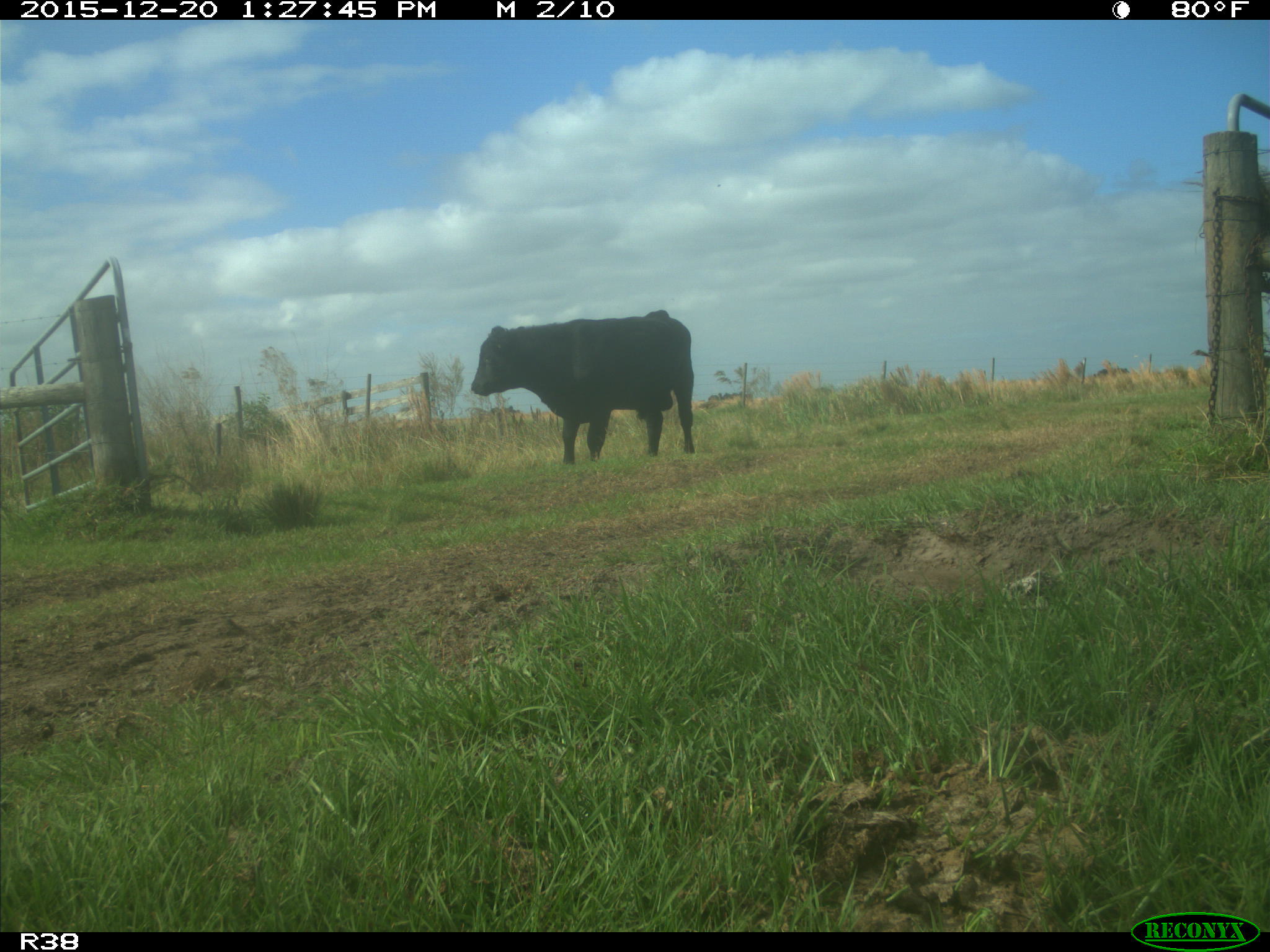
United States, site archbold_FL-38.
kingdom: Animalia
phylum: Chordata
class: Mammalia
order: Artiodactyla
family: Bovidae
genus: Bos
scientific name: Bos taurus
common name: domestic cow